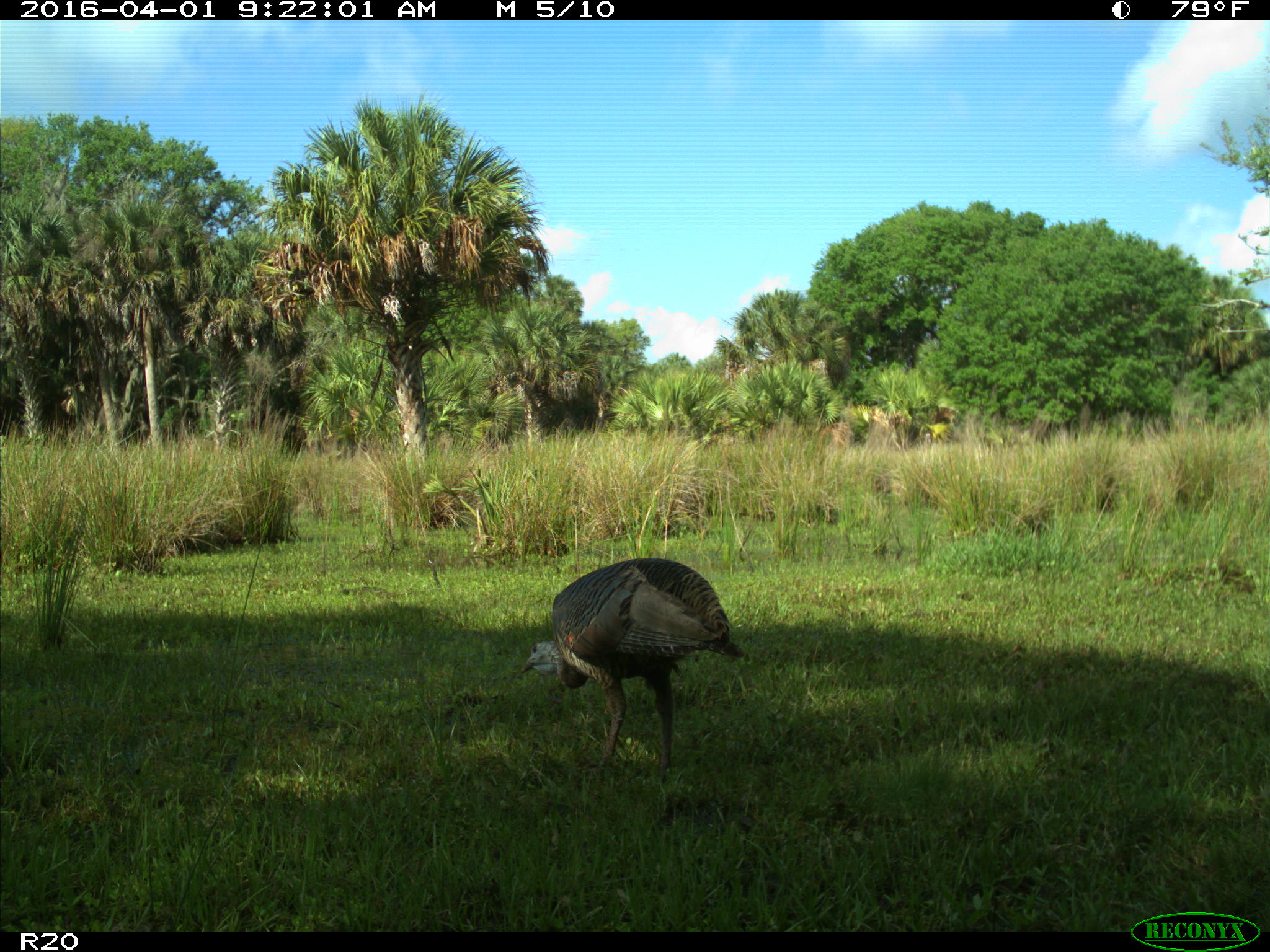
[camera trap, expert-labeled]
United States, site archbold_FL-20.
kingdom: Animalia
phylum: Chordata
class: Aves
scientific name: Aves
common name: birds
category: unidentified bird